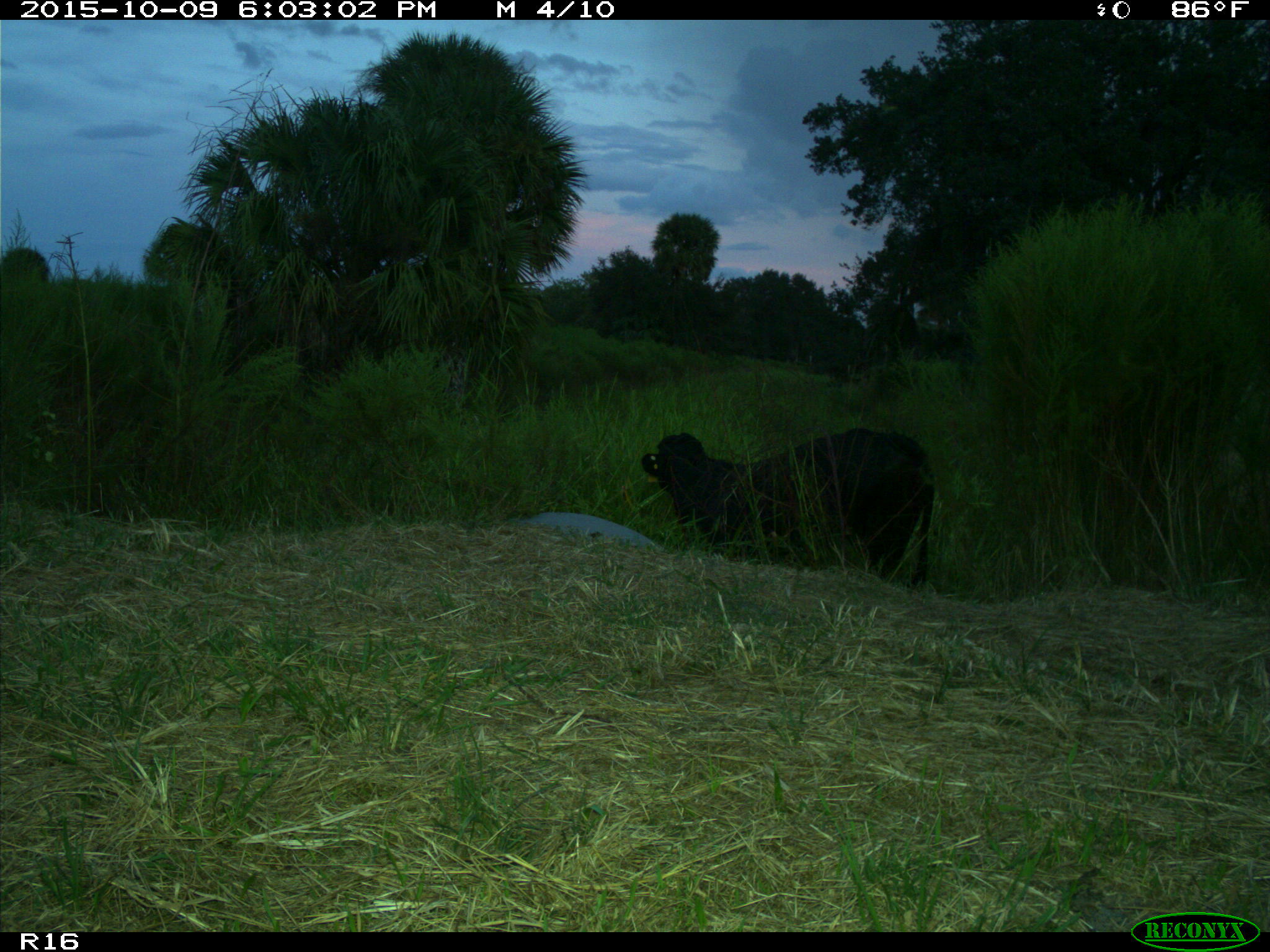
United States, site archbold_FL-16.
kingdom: Animalia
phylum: Chordata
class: Mammalia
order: Artiodactyla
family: Bovidae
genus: Bos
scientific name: Bos taurus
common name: domestic cow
Bos taurus (domestic cow).